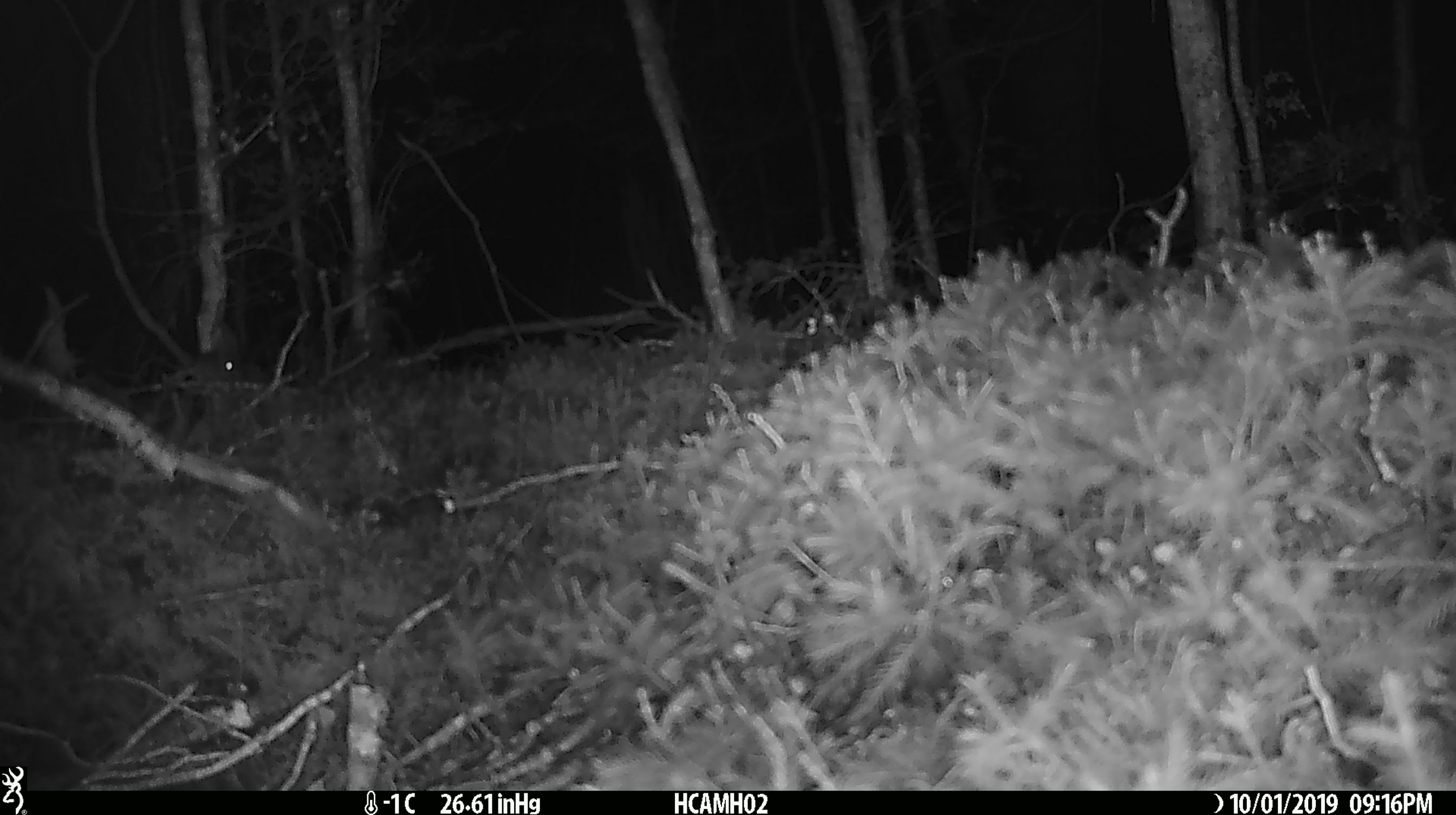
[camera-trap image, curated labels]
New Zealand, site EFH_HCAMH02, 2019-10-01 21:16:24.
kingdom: Animalia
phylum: Chordata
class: Mammalia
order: Rodentia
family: Muridae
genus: Mus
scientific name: Mus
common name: mouse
Mouse (Mus).